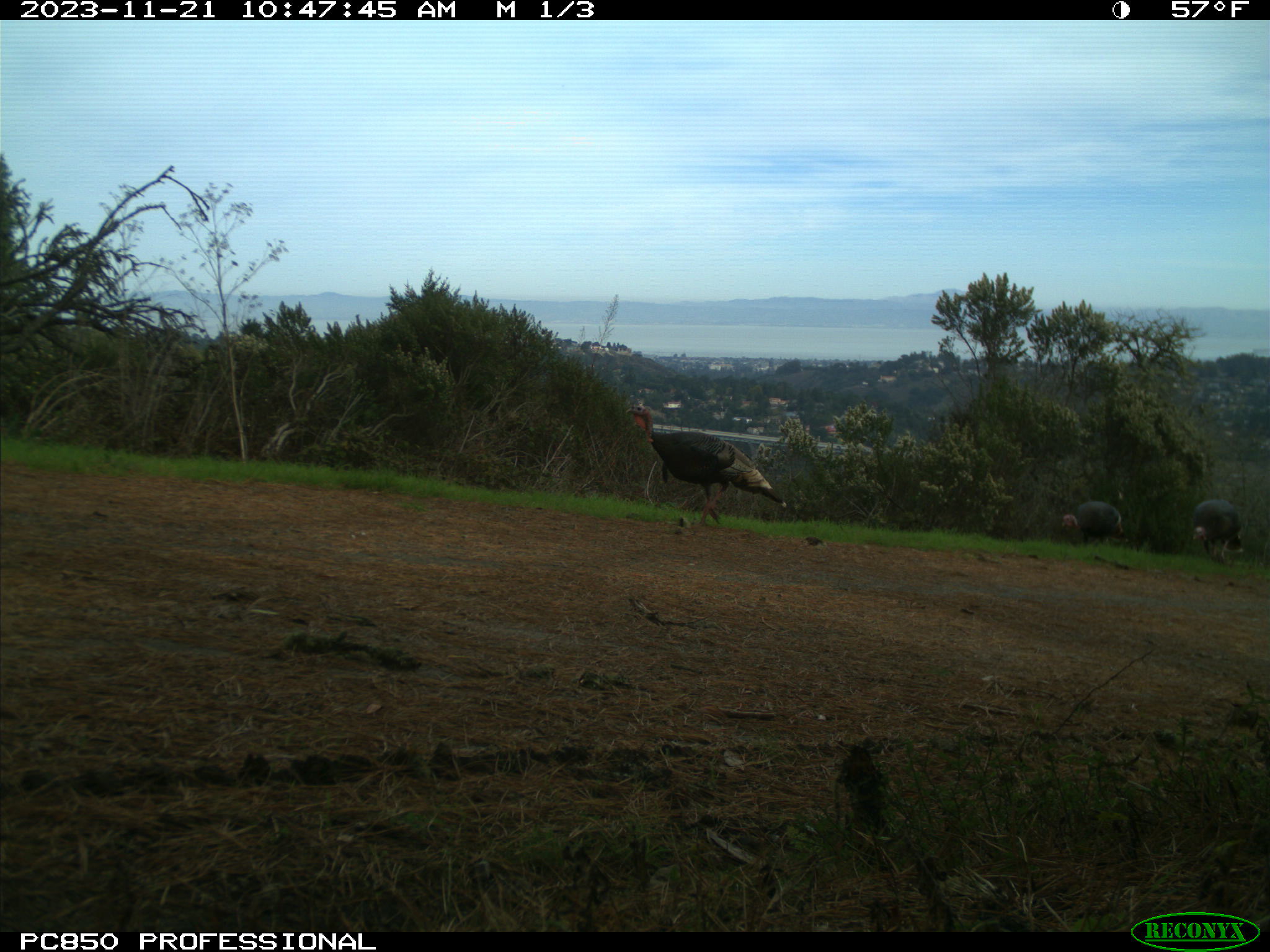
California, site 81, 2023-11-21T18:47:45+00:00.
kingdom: Animalia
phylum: Chordata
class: Aves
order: Galliformes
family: Phasianidae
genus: Meleagris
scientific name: Meleagris gallopavo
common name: turkey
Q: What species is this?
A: Turkey (Meleagris gallopavo).